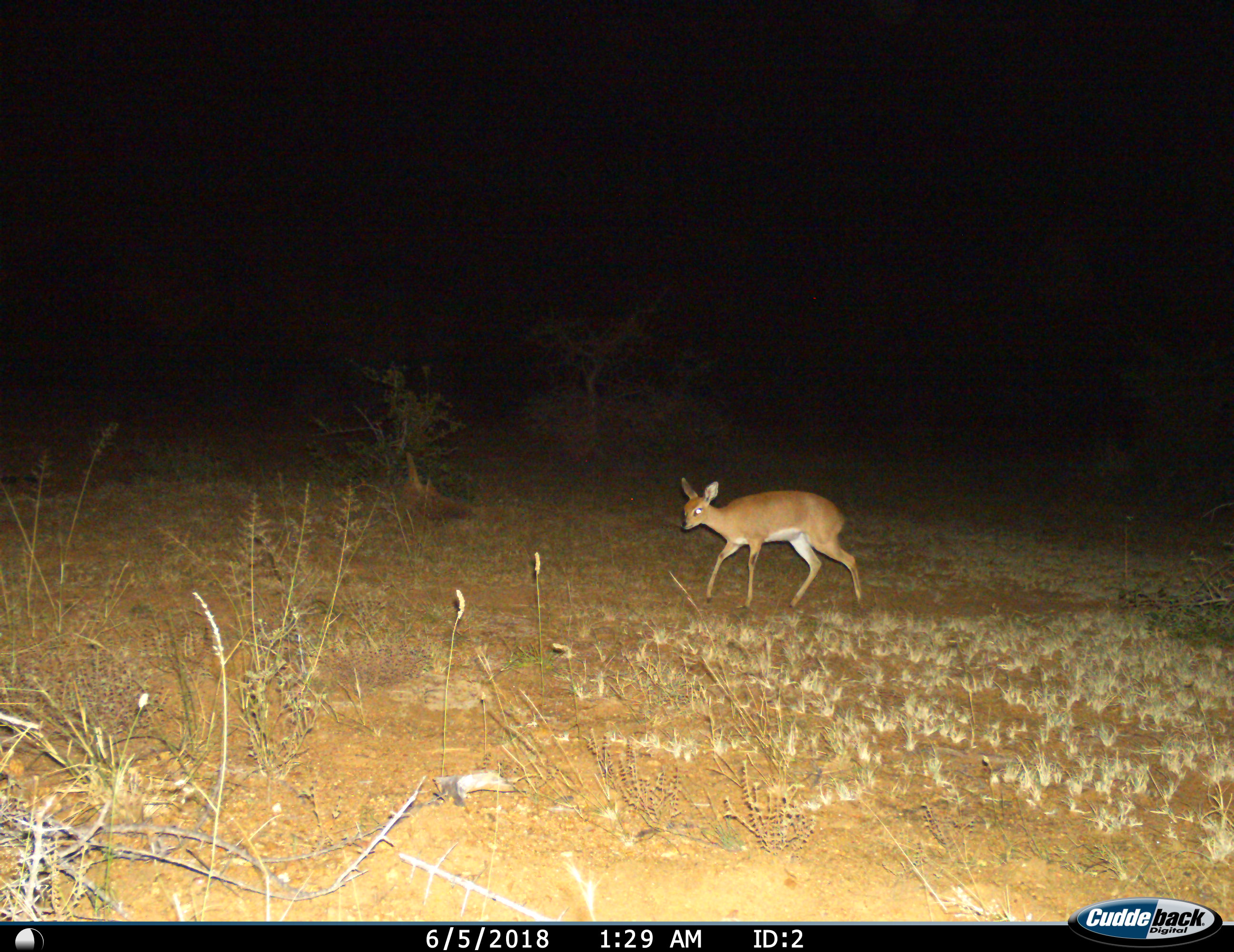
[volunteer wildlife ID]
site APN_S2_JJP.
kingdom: Animalia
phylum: Chordata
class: Mammalia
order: Artiodactyla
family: Bovidae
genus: Raphicerus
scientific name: Raphicerus campestris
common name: steenbok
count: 1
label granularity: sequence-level